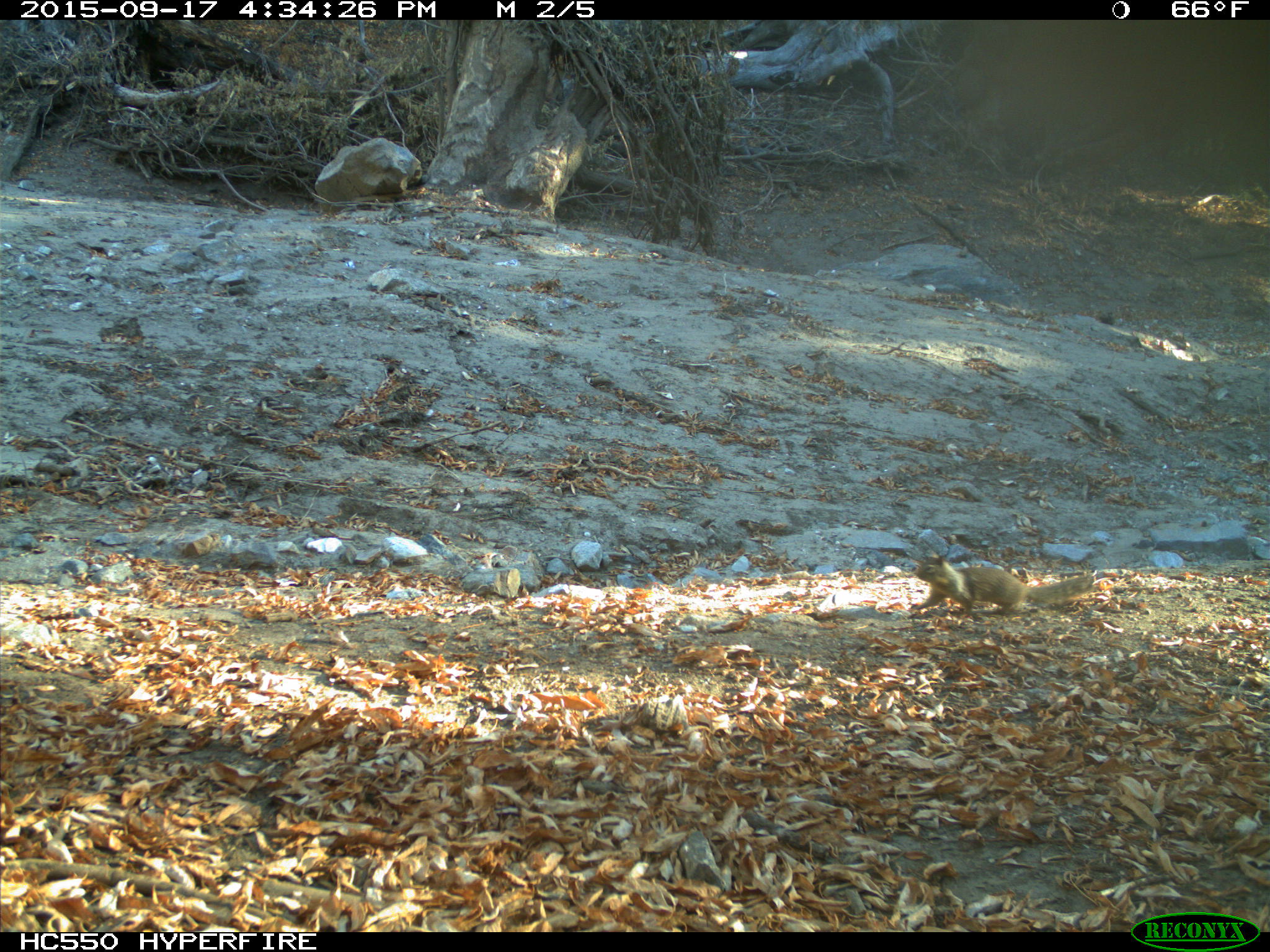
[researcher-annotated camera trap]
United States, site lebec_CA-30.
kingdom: Animalia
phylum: Chordata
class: Mammalia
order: Rodentia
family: Sciuridae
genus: Otospermophilus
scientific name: Otospermophilus beecheyi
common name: california ground squirrel